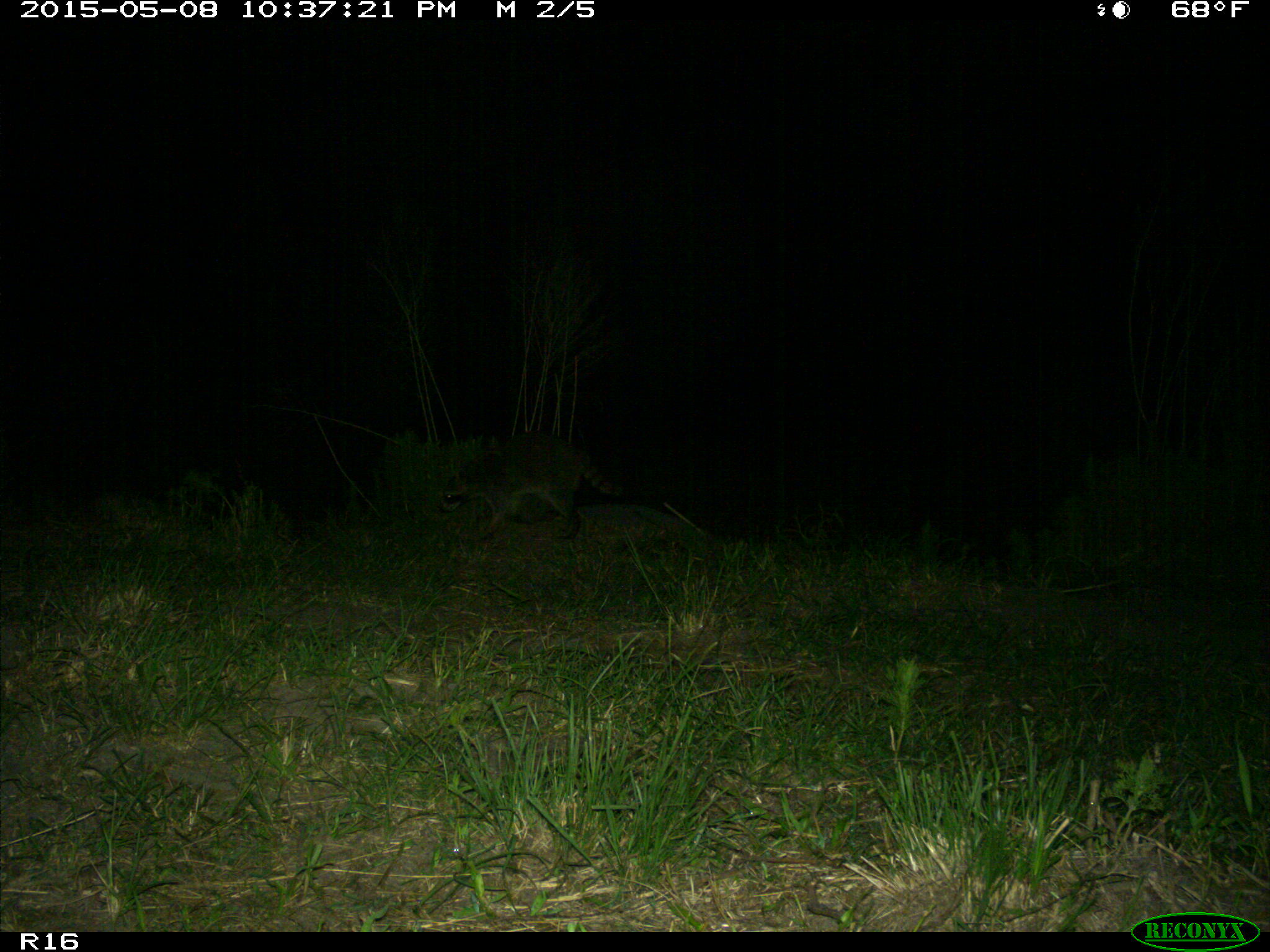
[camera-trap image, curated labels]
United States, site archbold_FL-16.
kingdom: Animalia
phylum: Chordata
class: Mammalia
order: Artiodactyla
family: Bovidae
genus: Bos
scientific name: Bos taurus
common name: domestic cow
Bos taurus (domestic cow).